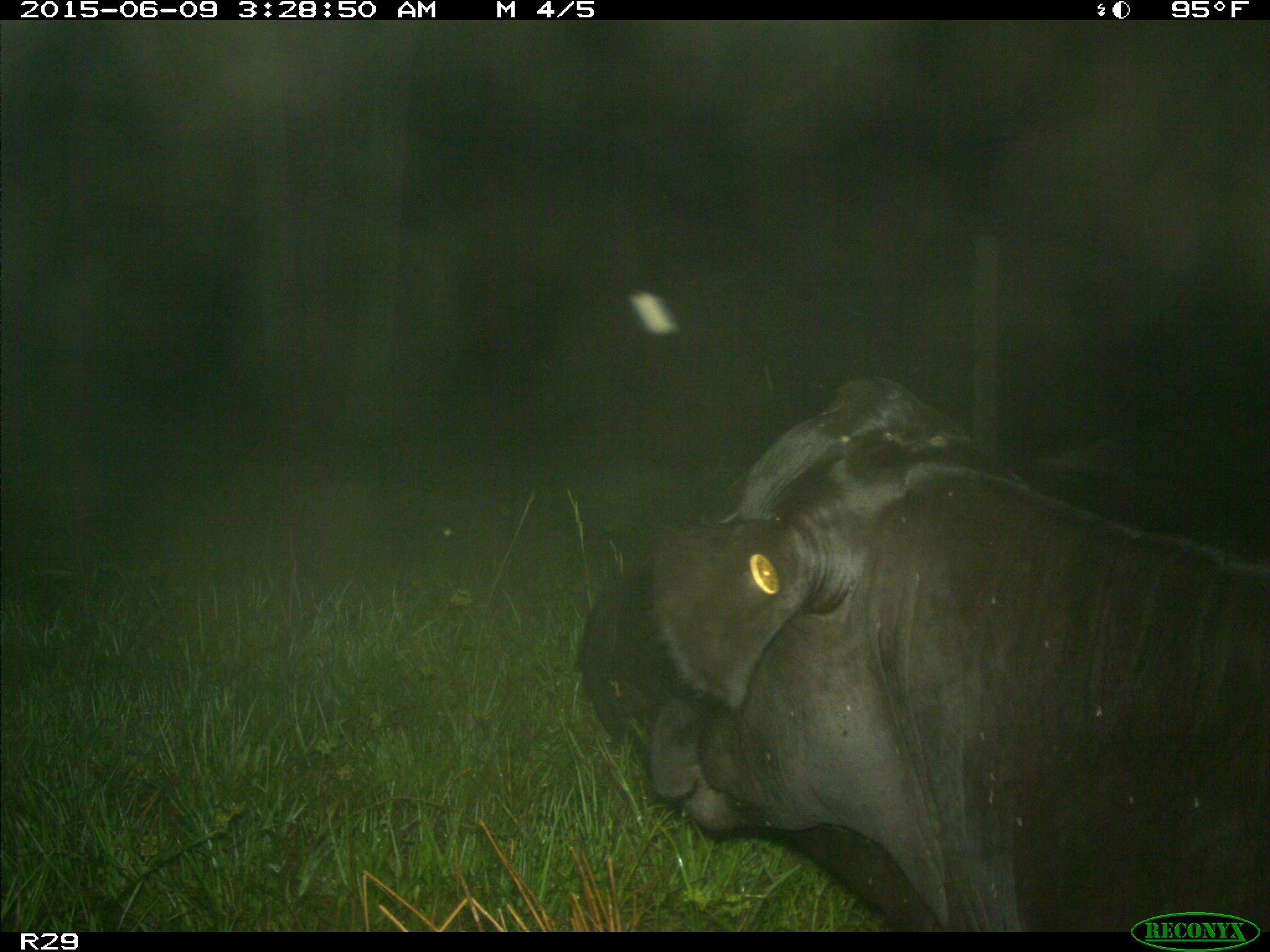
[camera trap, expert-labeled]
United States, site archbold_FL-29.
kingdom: Animalia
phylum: Chordata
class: Mammalia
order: Artiodactyla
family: Bovidae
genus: Bos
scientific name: Bos taurus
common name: domestic cow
Bos taurus (domestic cow).